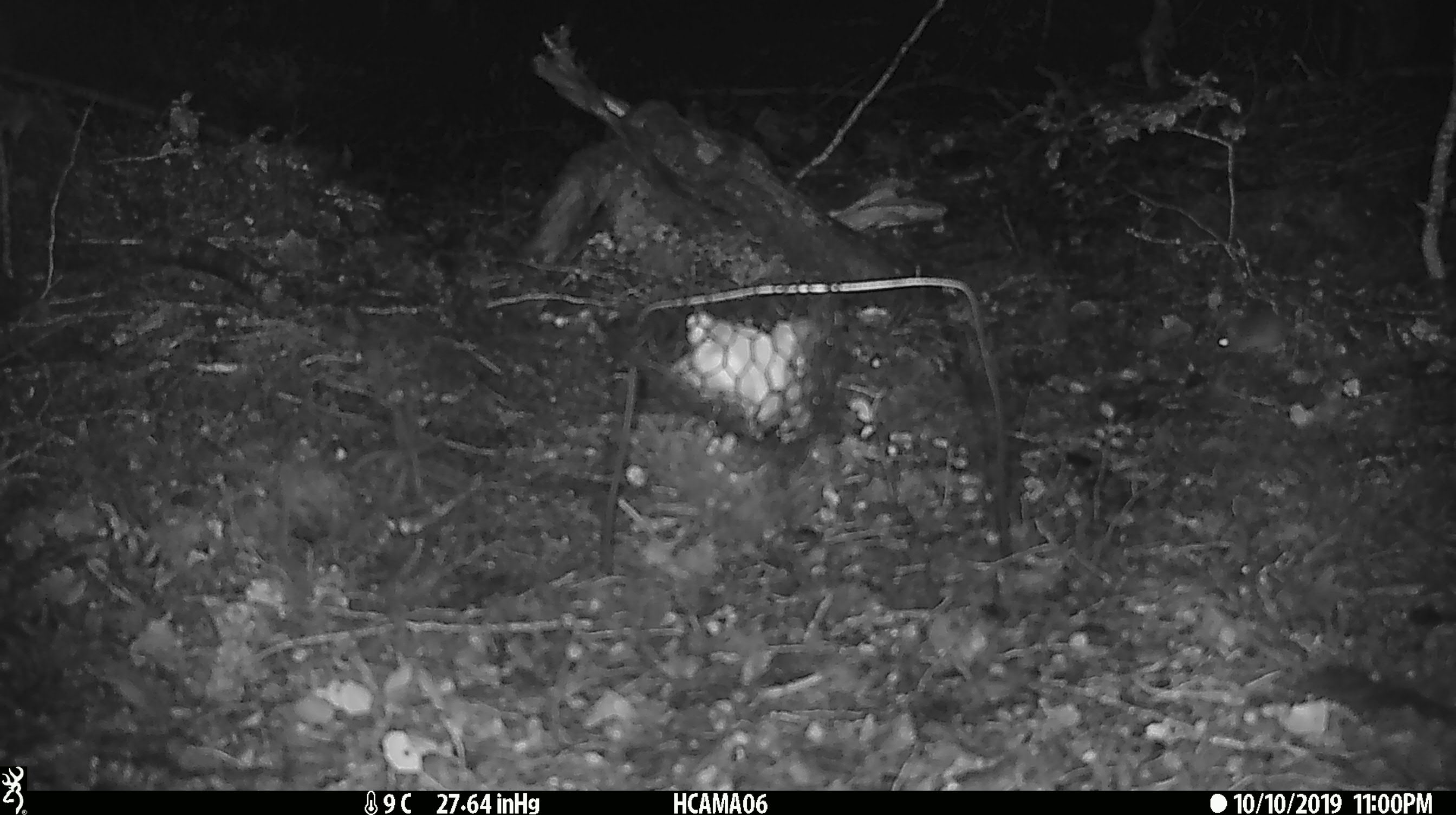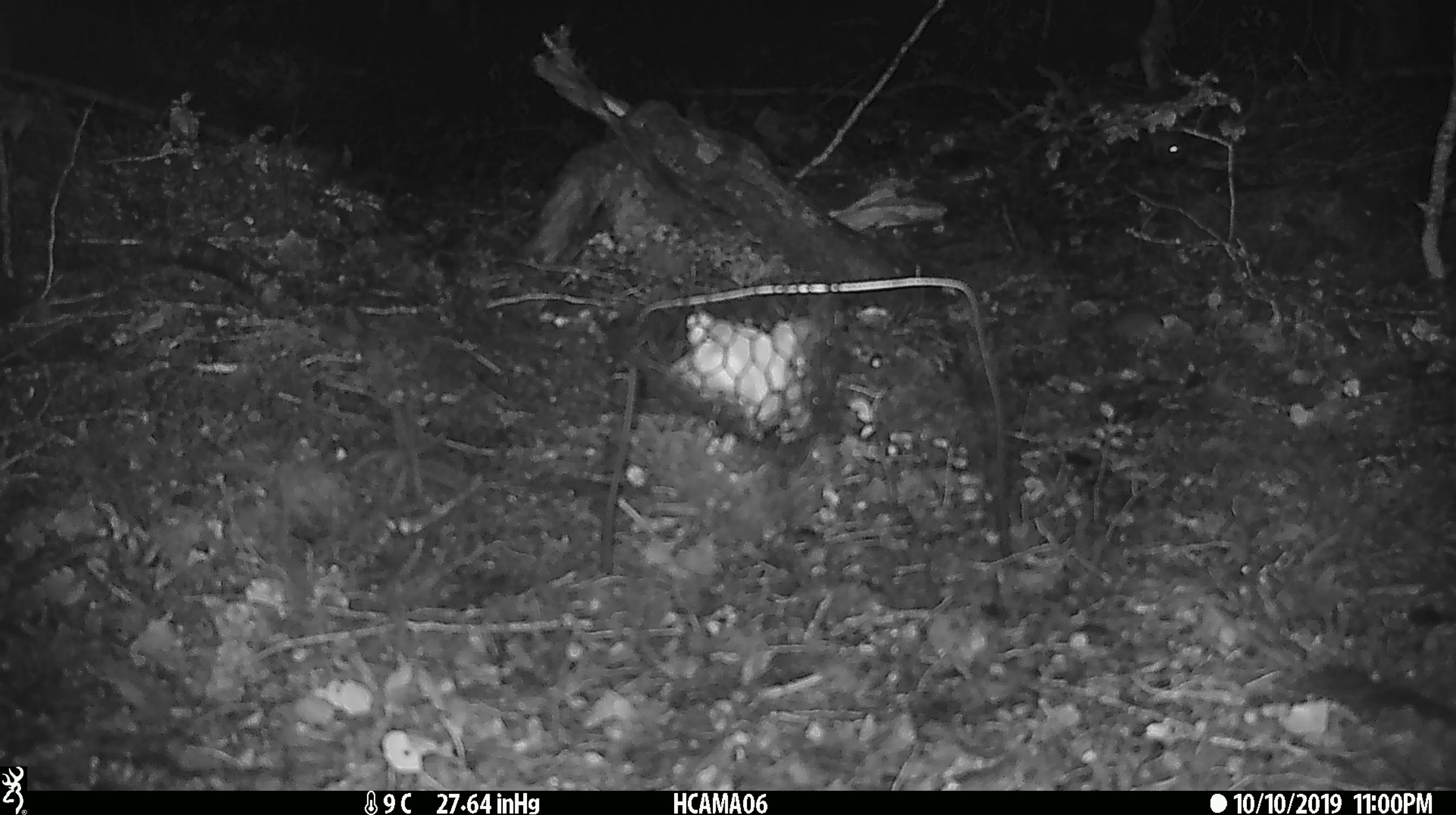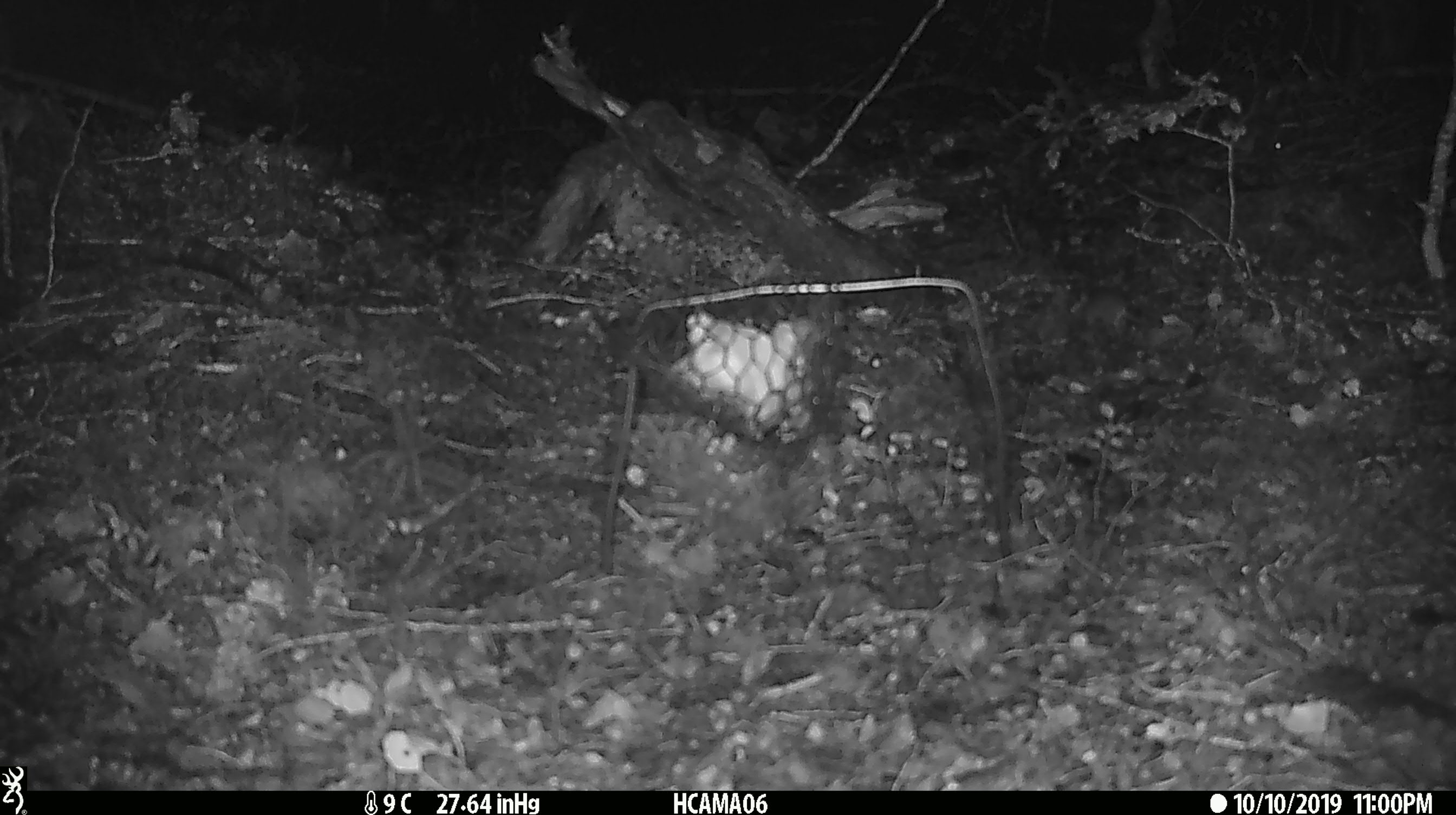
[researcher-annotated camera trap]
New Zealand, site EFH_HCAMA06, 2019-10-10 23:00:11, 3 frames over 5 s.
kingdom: Animalia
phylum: Chordata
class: Mammalia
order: Rodentia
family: Muridae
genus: Mus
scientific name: Mus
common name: mouse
Mouse (Mus).